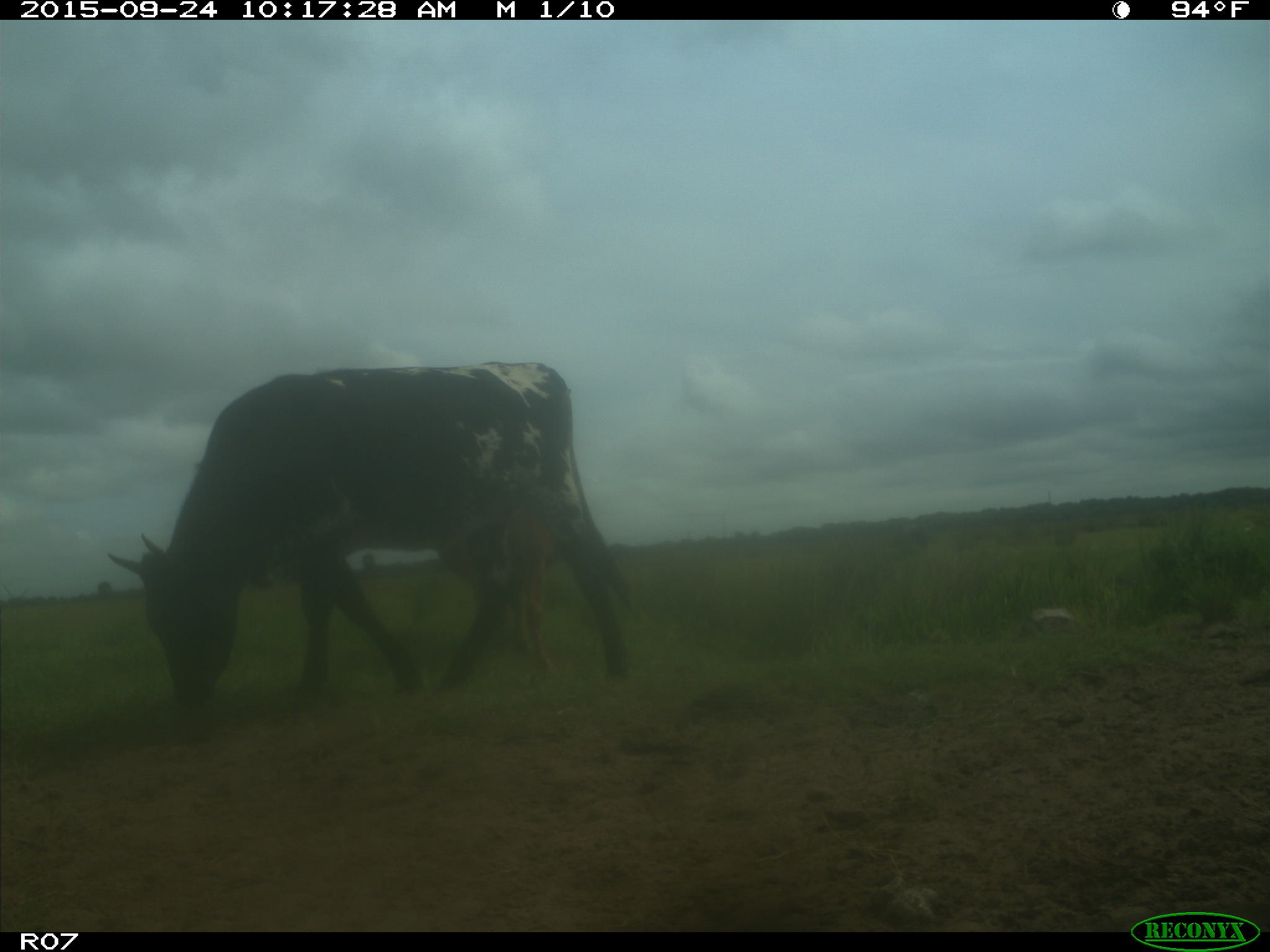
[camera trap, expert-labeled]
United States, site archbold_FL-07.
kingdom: Animalia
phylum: Chordata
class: Mammalia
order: Artiodactyla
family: Bovidae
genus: Bos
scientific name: Bos taurus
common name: domestic cow